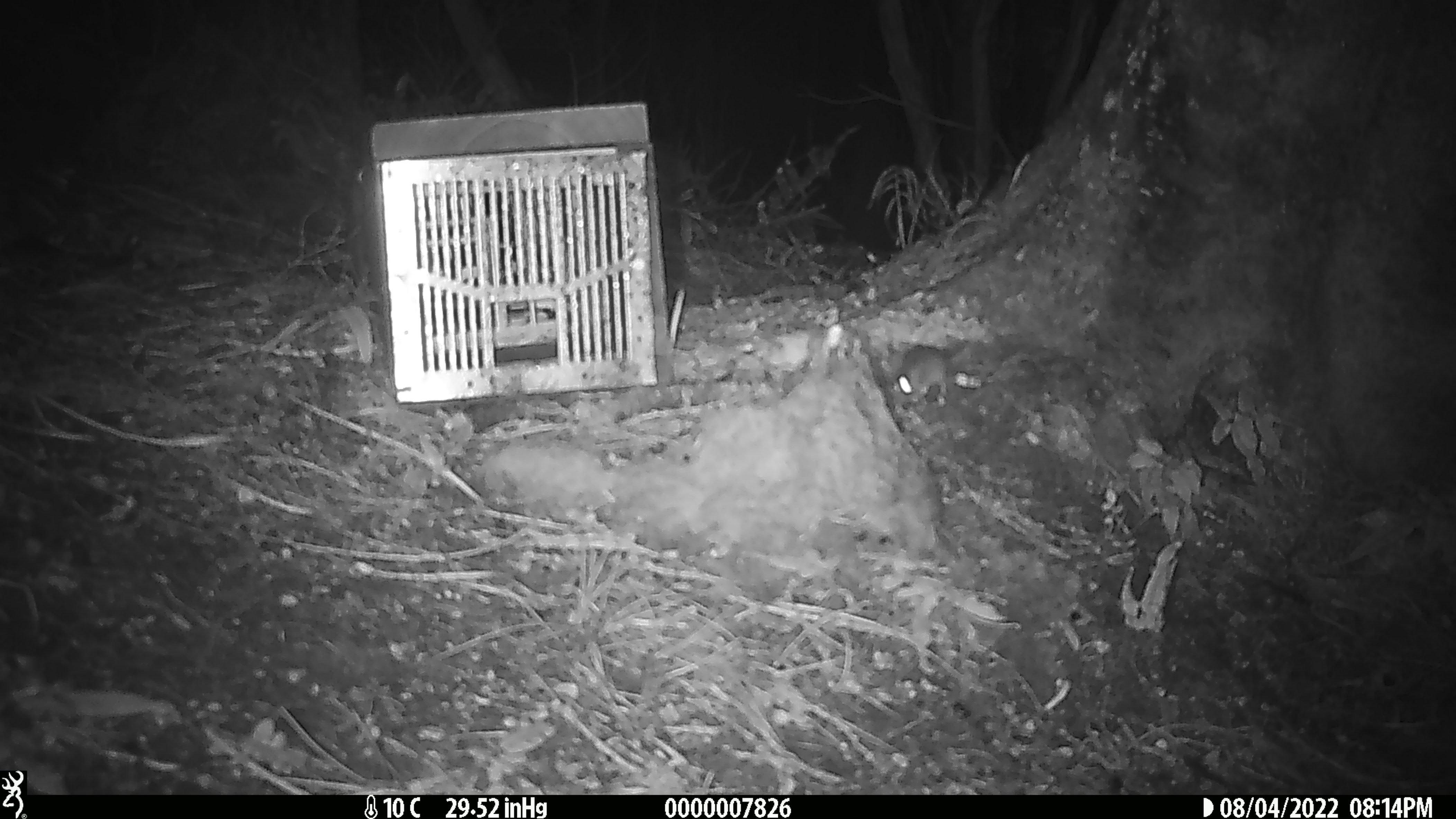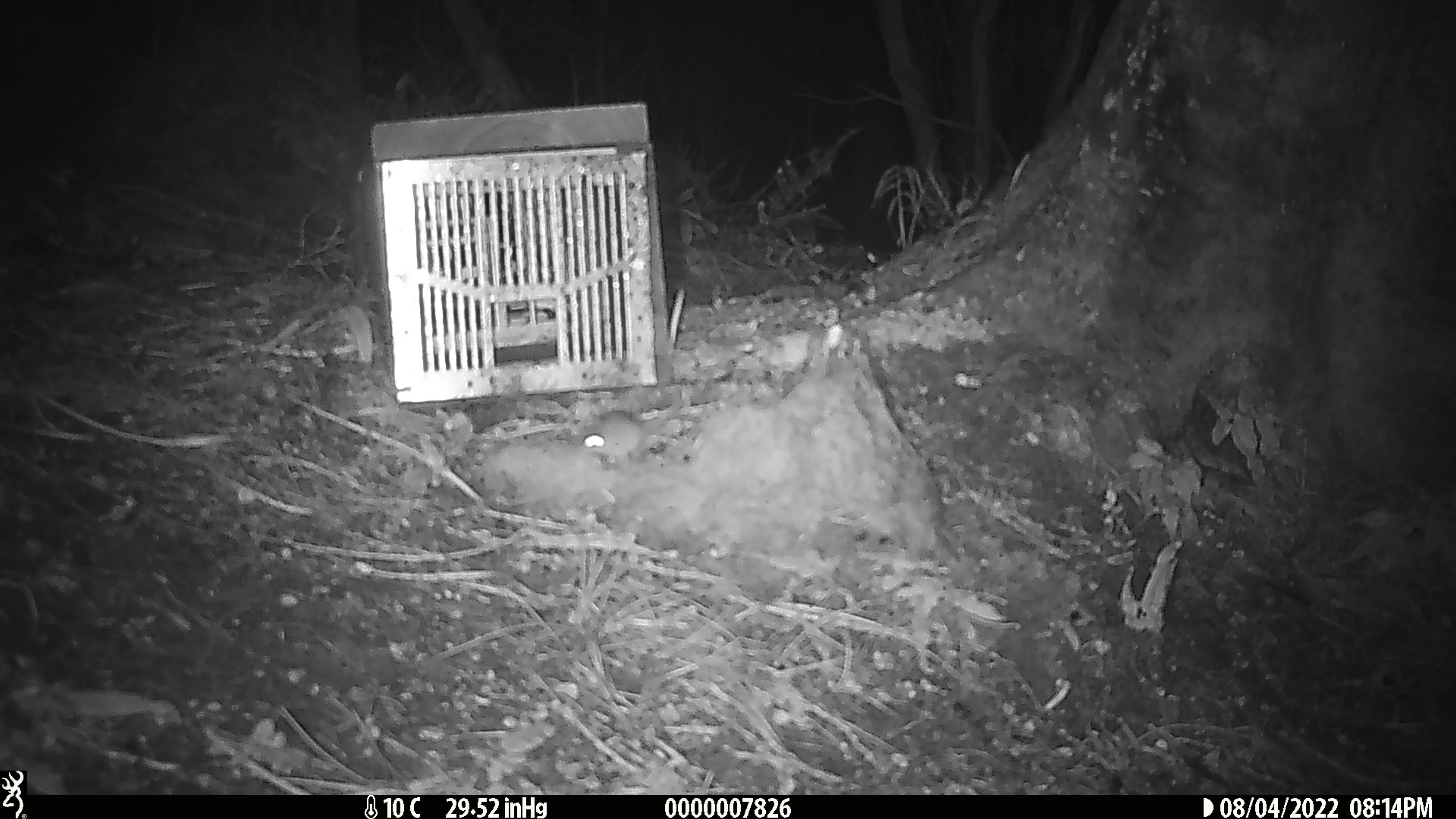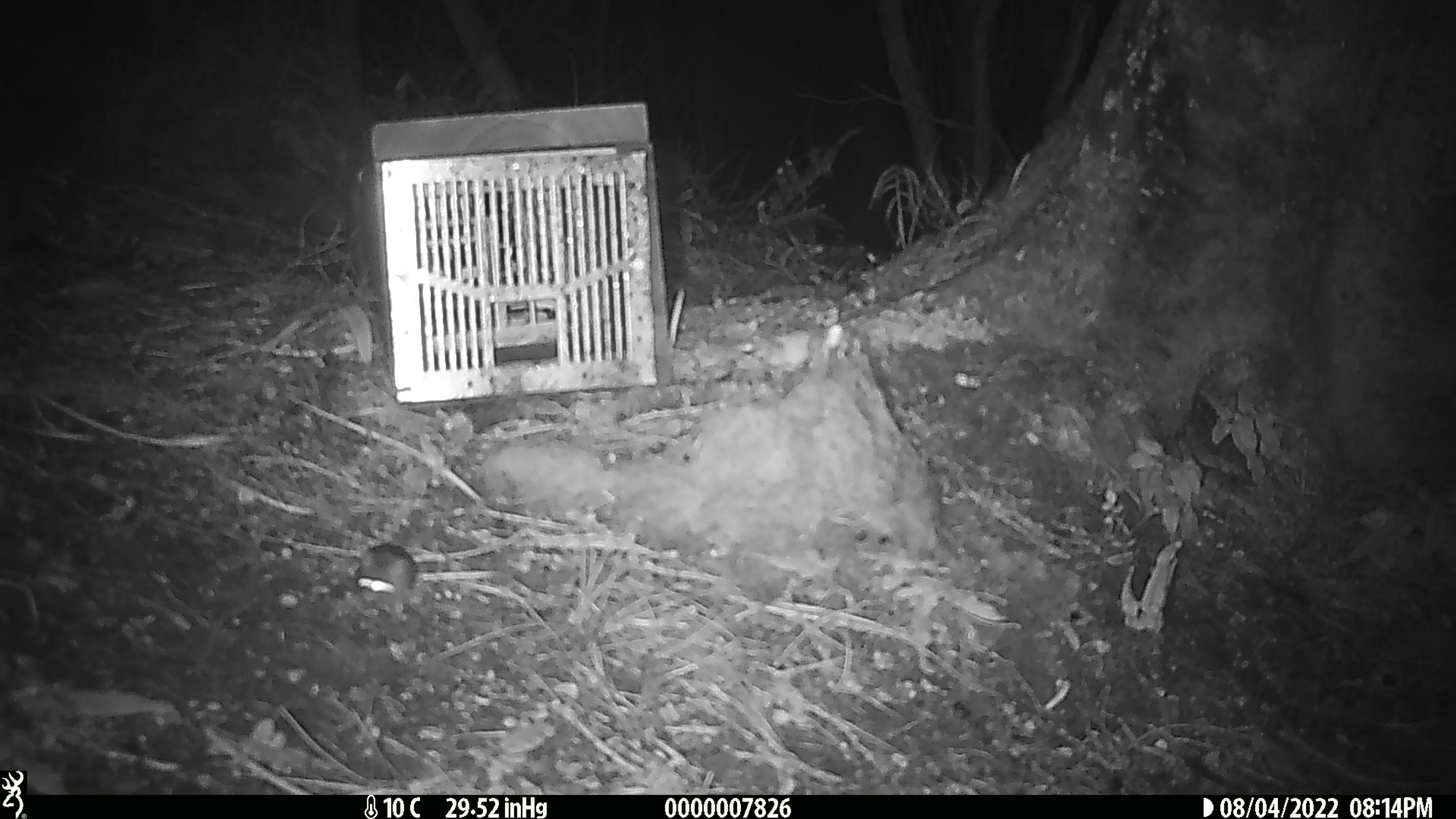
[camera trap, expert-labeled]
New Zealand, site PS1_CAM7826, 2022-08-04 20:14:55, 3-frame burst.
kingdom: Animalia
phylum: Chordata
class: Mammalia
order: Rodentia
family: Muridae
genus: Mus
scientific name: Mus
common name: mouse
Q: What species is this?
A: Mouse (Mus).